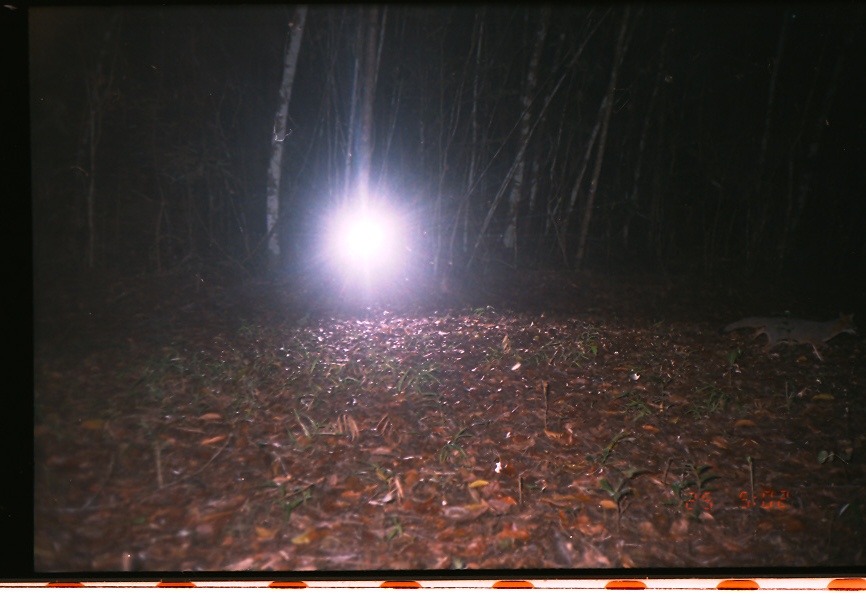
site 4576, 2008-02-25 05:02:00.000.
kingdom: Animalia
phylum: Chordata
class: Mammalia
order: Carnivora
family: Canidae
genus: Urocyon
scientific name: Urocyon cinereoargenteus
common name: gray fox